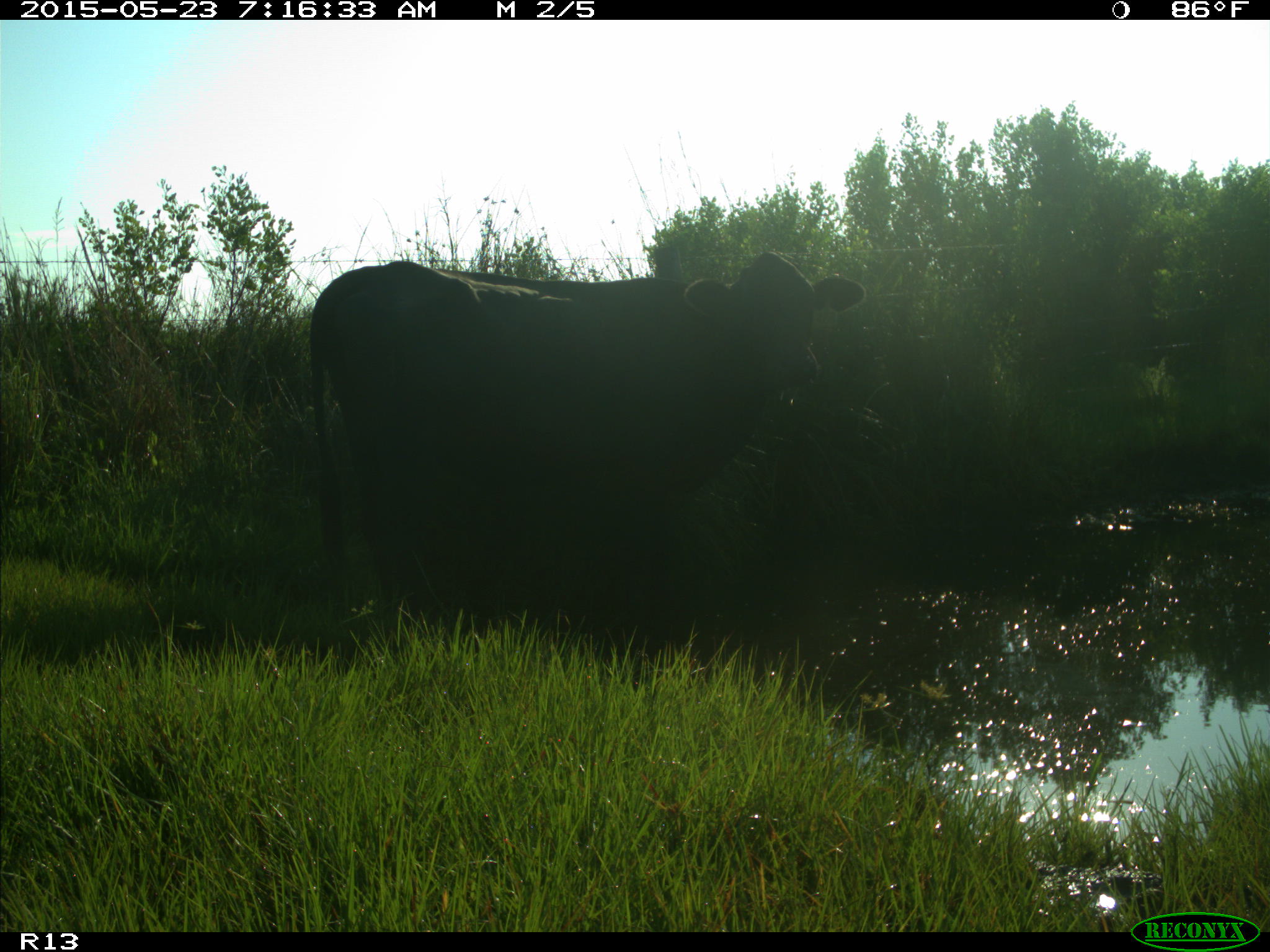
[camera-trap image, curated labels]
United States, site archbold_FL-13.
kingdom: Animalia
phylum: Chordata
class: Mammalia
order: Artiodactyla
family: Bovidae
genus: Bos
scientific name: Bos taurus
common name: domestic cow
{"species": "Bos taurus (domestic cow)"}